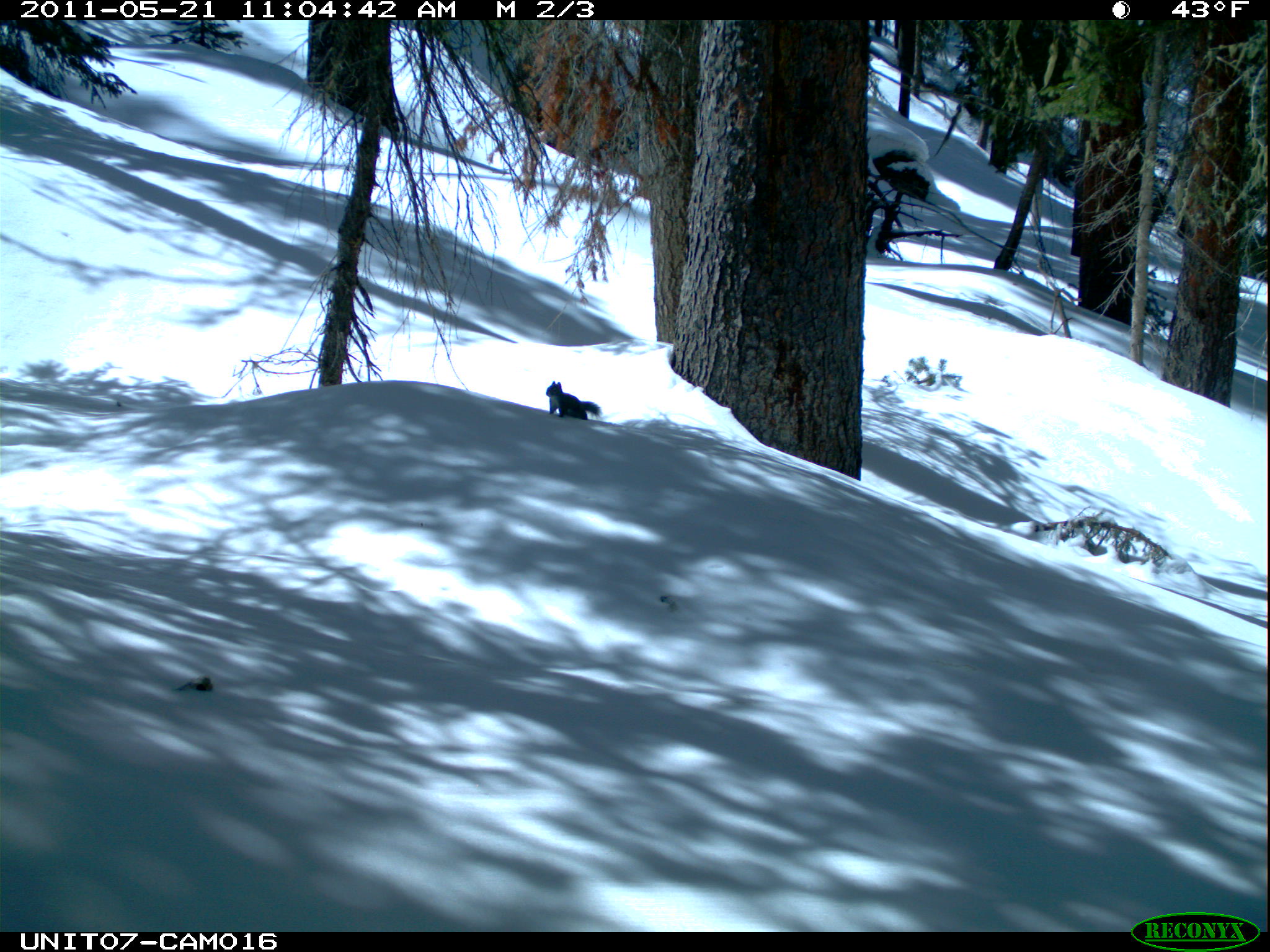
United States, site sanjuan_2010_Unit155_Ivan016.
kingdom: Animalia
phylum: Chordata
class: Mammalia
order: Rodentia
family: Sciuridae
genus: Tamiasciurus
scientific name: Tamiasciurus hudsonicus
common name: american red squirrel